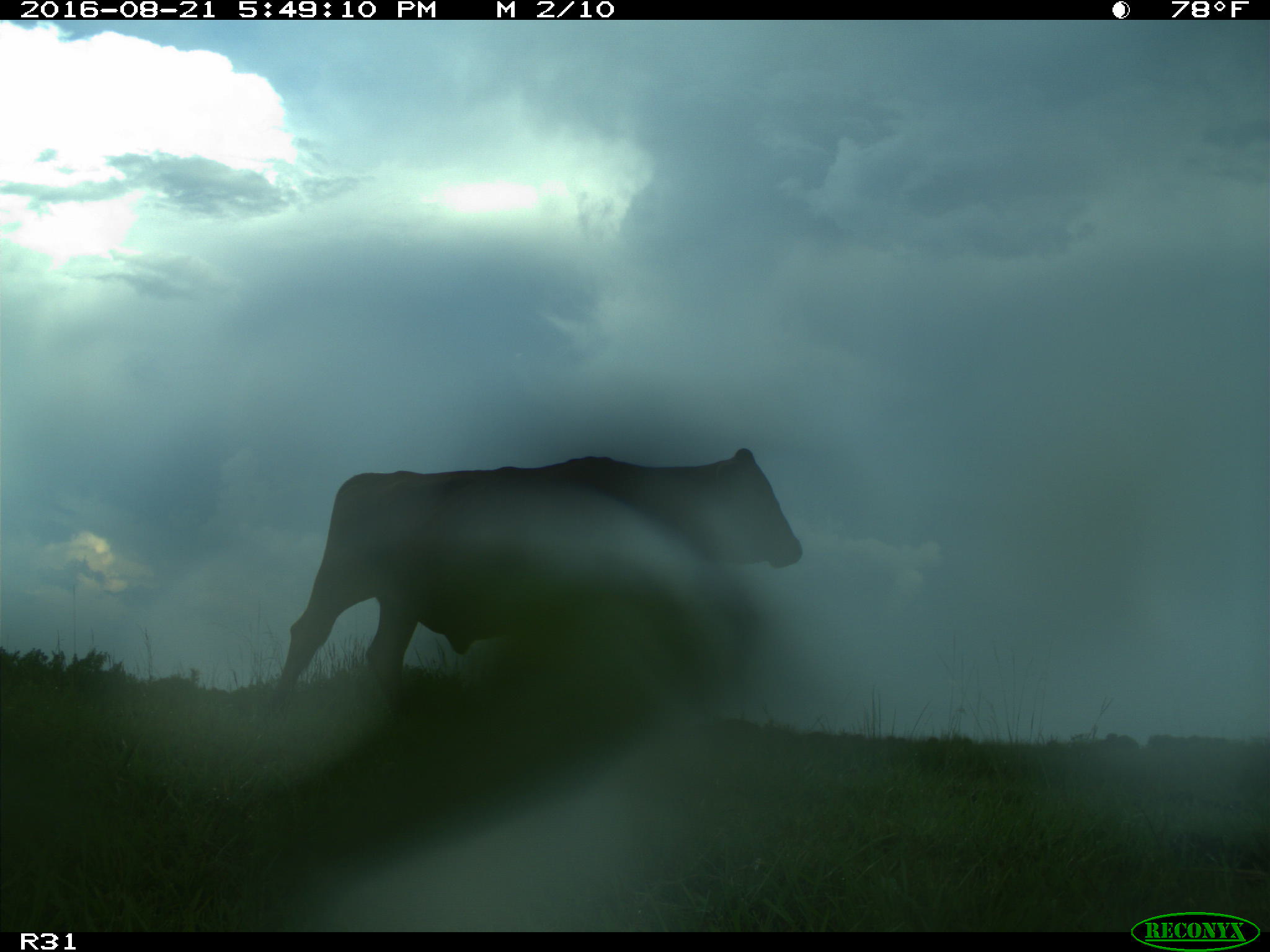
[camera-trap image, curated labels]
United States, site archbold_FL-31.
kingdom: Animalia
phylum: Chordata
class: Mammalia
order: Artiodactyla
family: Bovidae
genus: Bos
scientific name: Bos taurus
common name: domestic cow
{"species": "Bos taurus (domestic cow)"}